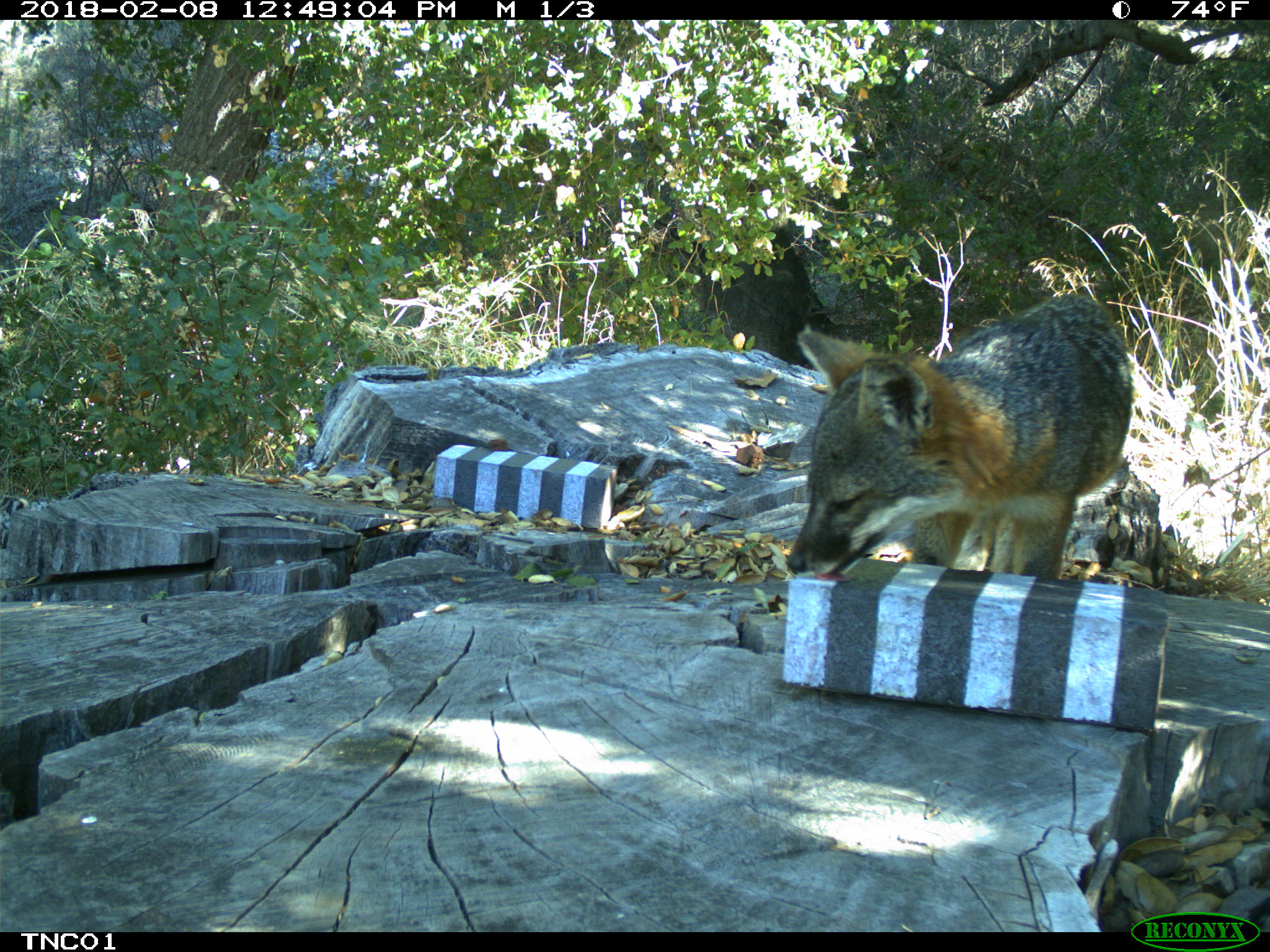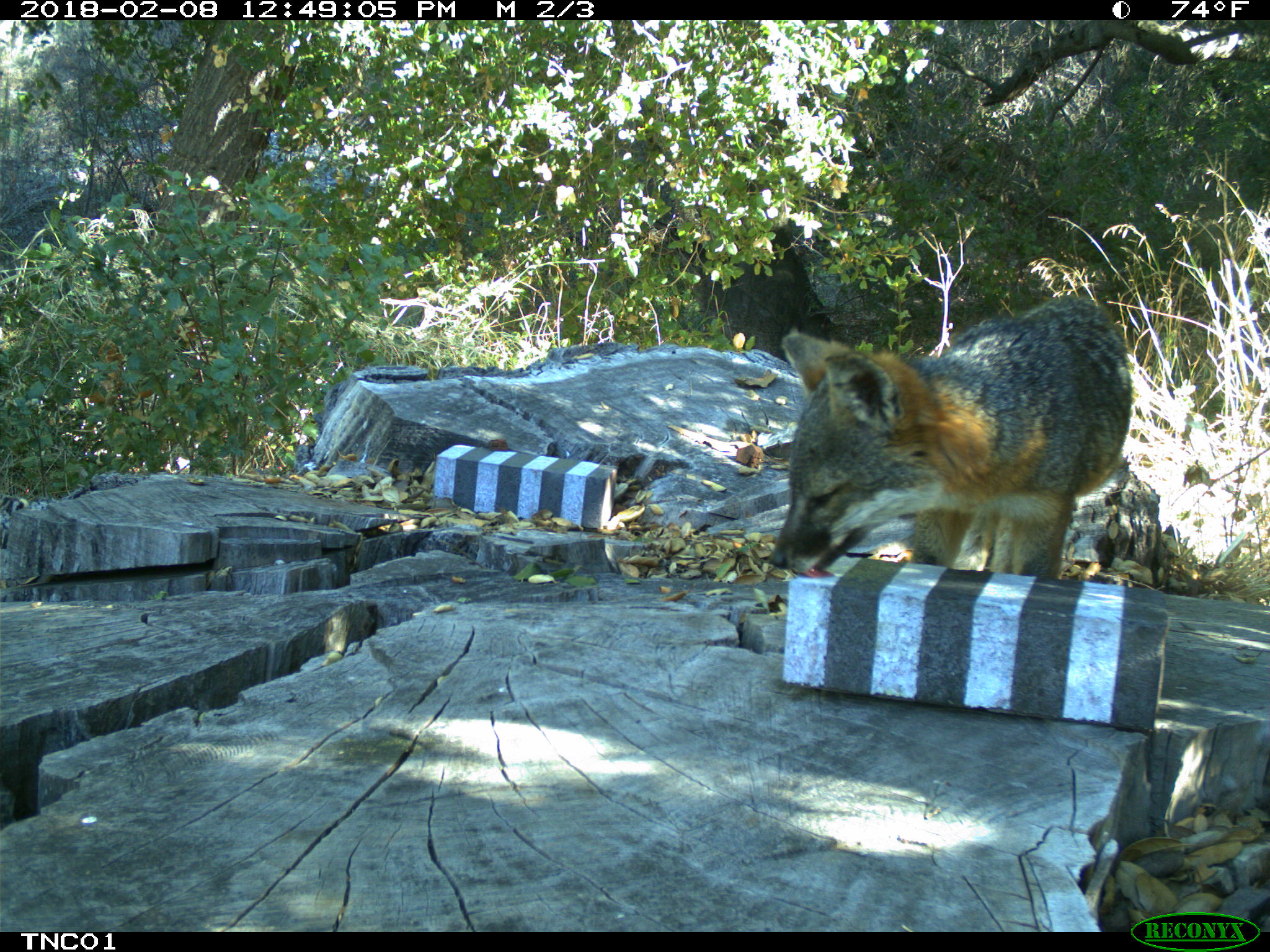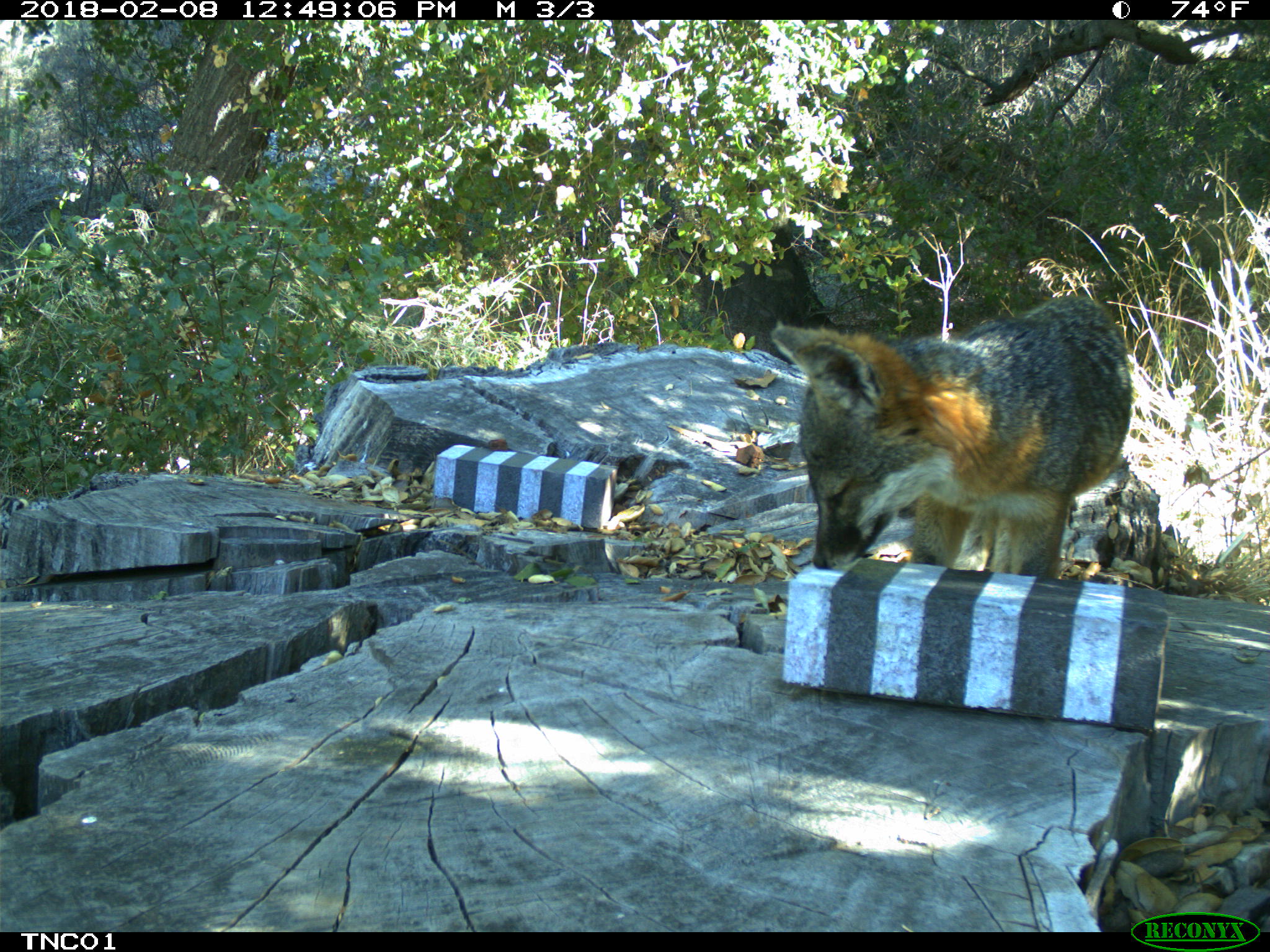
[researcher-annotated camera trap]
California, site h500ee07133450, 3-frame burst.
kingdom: Animalia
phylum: Chordata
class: Mammalia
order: Carnivora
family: Canidae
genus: Urocyon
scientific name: Urocyon littoralis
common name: island fox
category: fox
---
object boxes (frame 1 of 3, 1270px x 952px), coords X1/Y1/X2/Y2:
fox: 784/293/1134/584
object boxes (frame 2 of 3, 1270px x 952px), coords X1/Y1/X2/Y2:
fox: 766/293/1132/582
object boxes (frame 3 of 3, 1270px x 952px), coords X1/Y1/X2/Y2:
fox: 769/293/1133/579